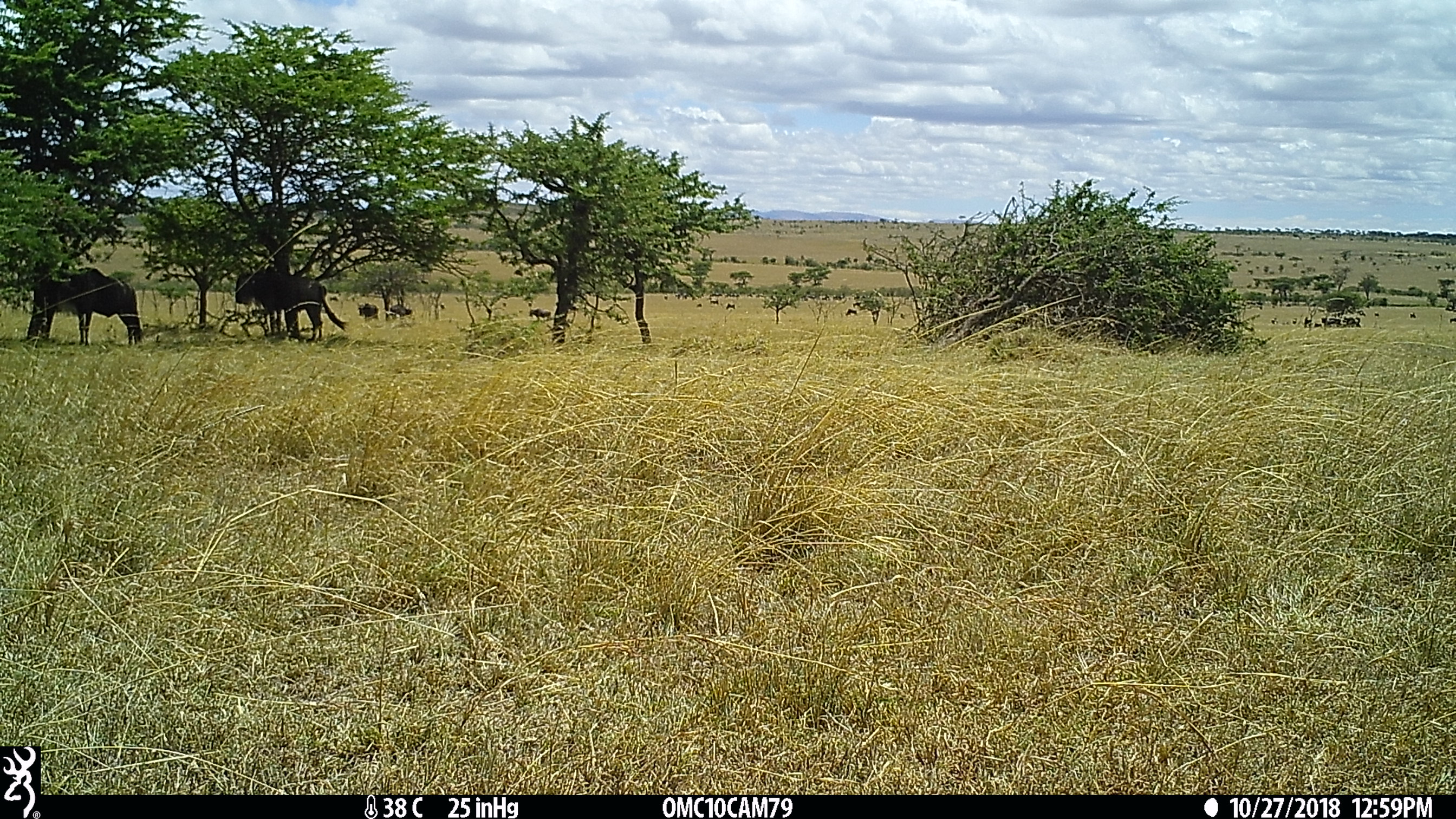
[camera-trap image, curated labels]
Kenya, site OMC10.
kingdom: Animalia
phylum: Chordata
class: Mammalia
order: Artiodactyla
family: Bovidae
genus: Connochaetes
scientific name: Connochaetes taurinus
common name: blue wildebeest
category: wildebeest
Wildebeest (blue wildebeest) (Connochaetes taurinus).